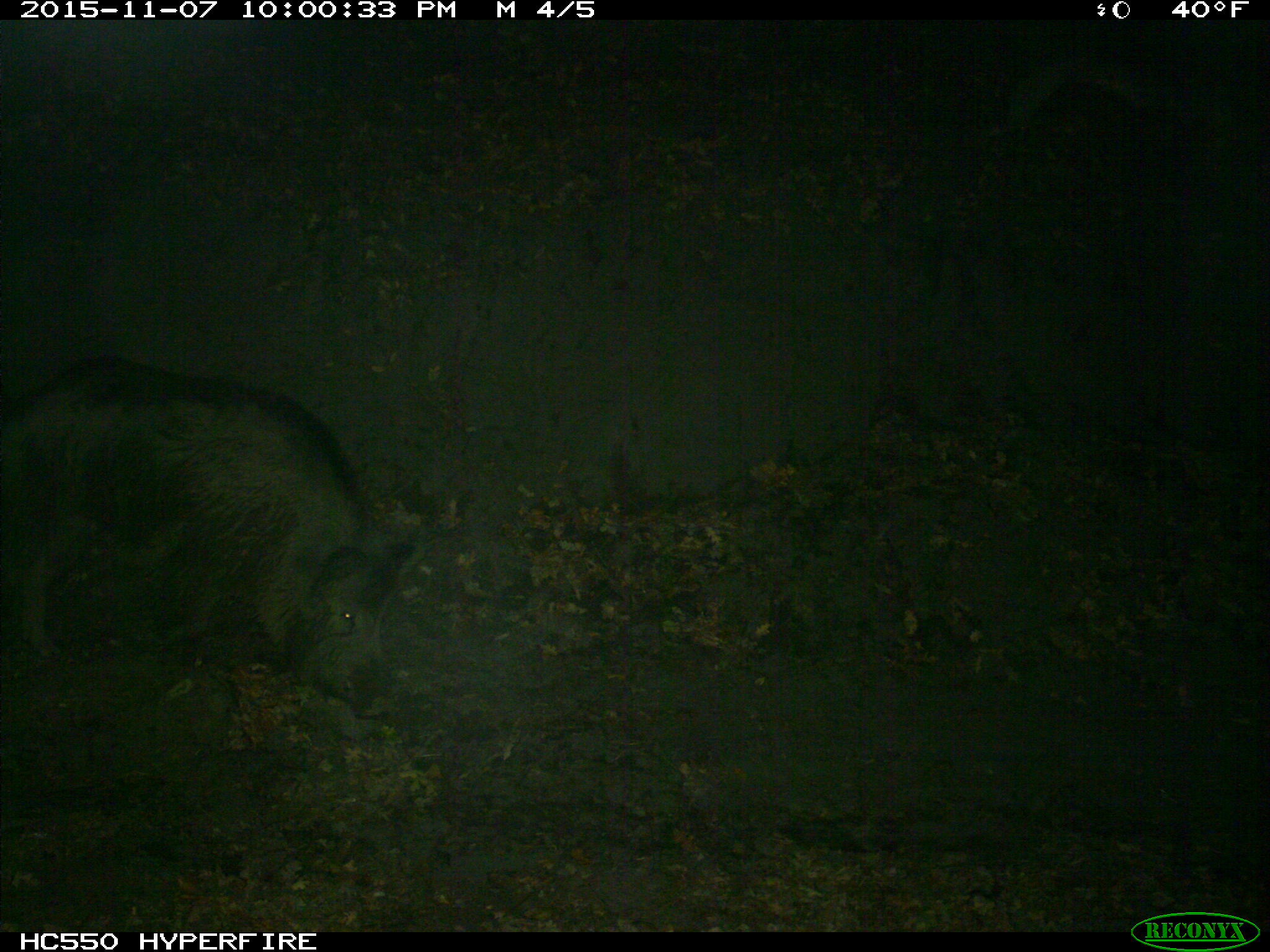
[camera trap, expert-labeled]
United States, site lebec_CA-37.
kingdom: Animalia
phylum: Chordata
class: Mammalia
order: Artiodactyla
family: Suidae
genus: Sus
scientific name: Sus scrofa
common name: wild boar